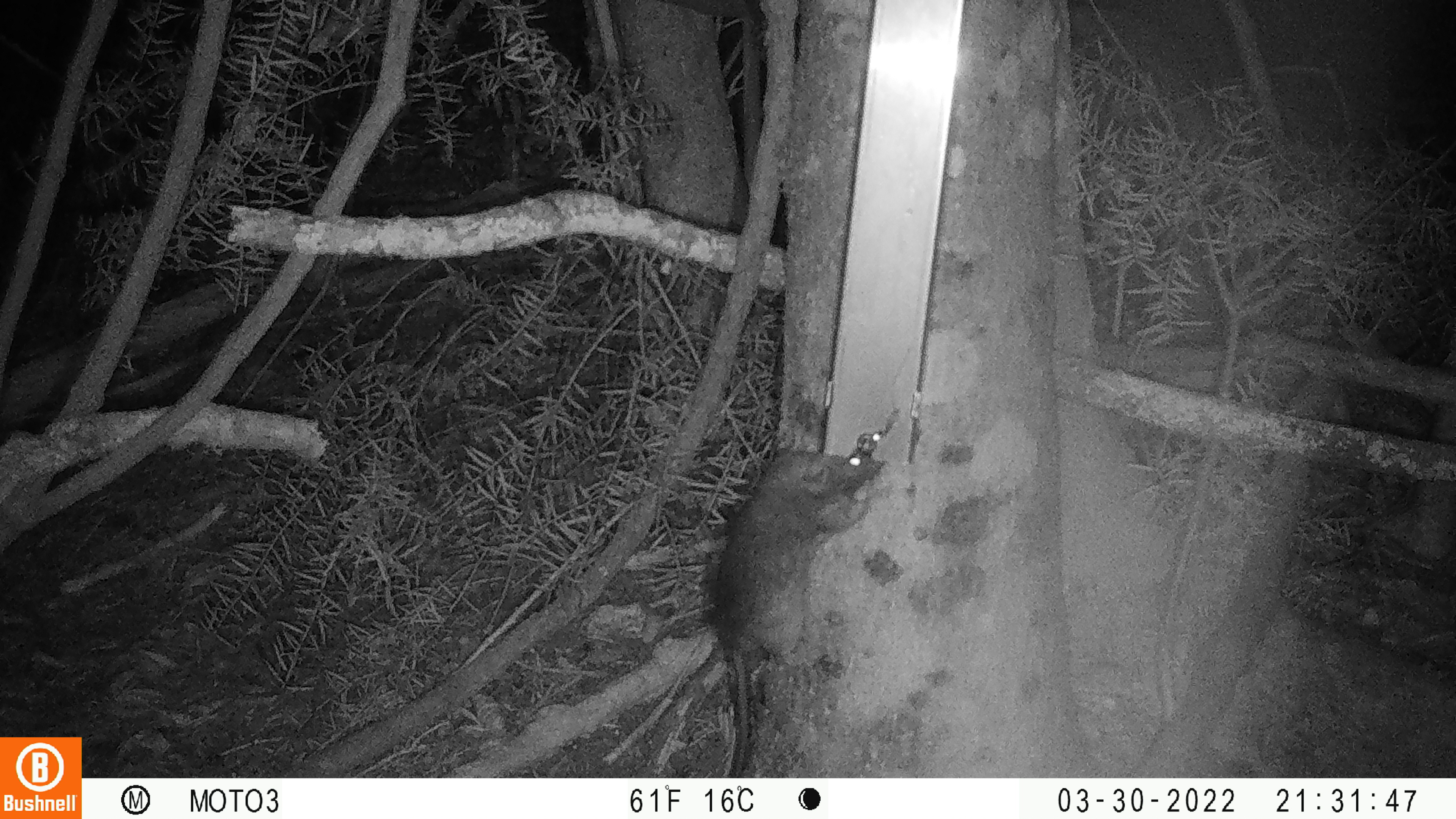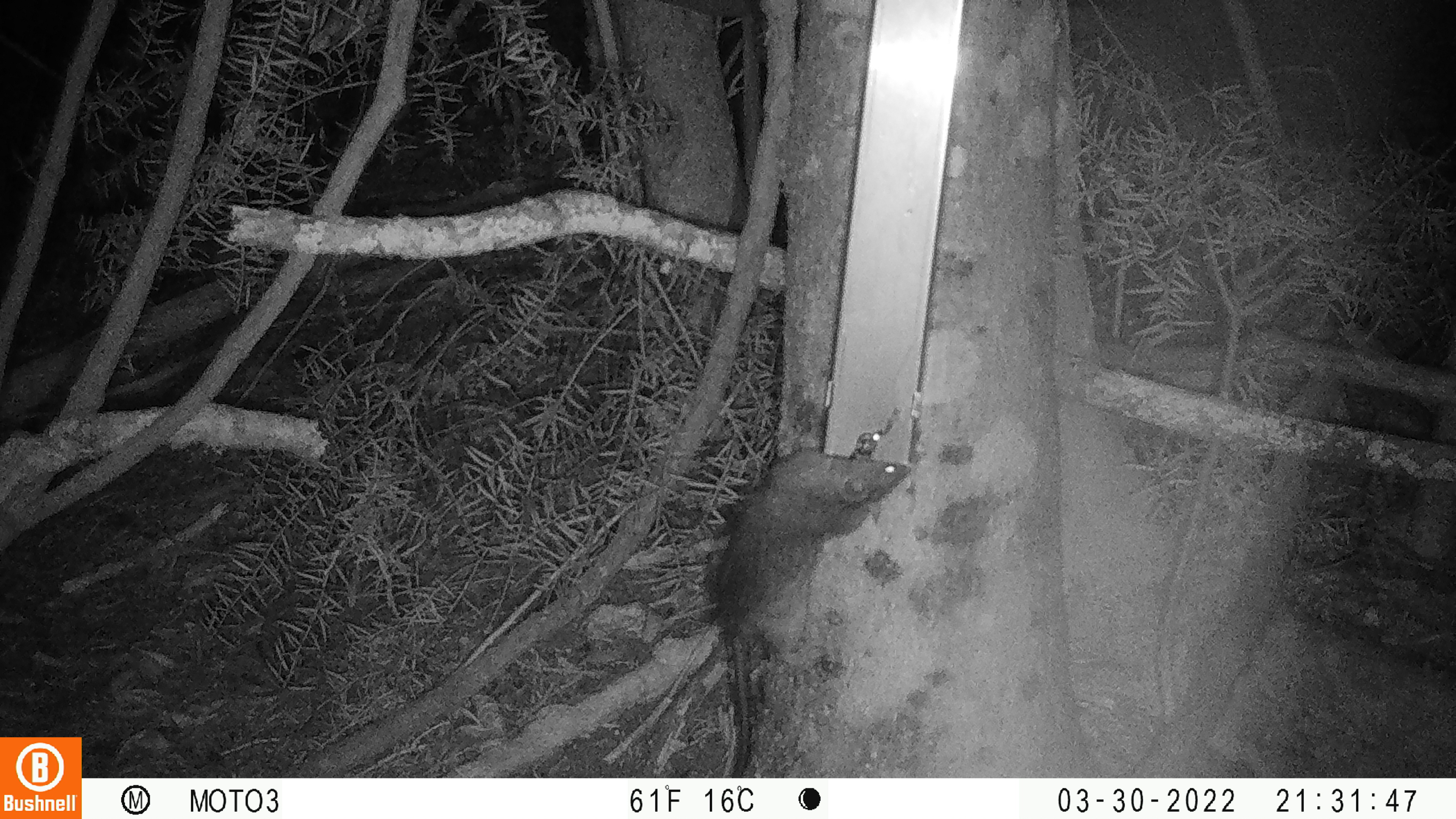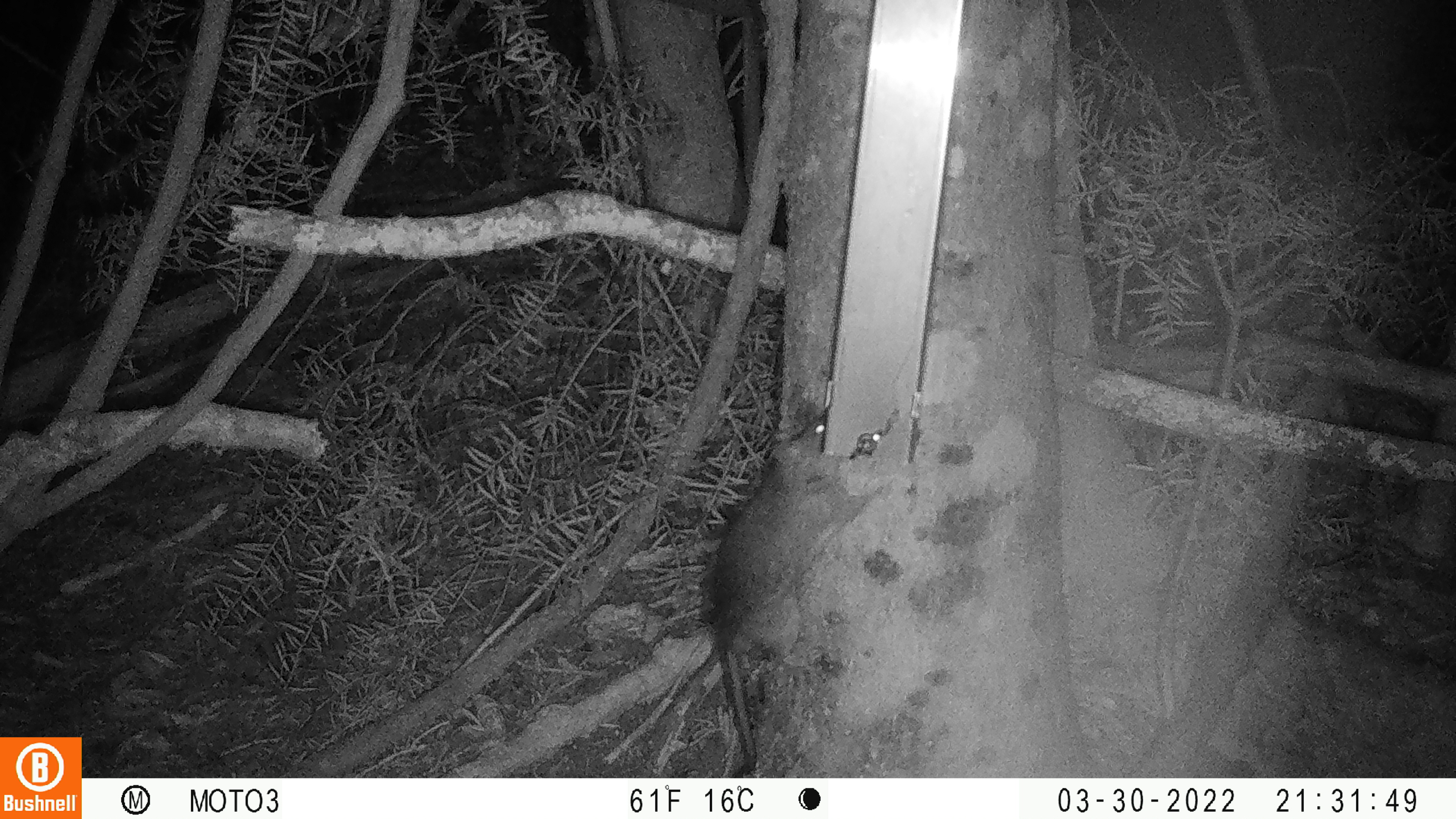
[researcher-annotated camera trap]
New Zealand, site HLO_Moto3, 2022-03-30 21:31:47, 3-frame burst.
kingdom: Animalia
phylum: Chordata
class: Mammalia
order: Rodentia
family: Muridae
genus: Rattus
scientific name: Rattus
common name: rat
Rat (Rattus).